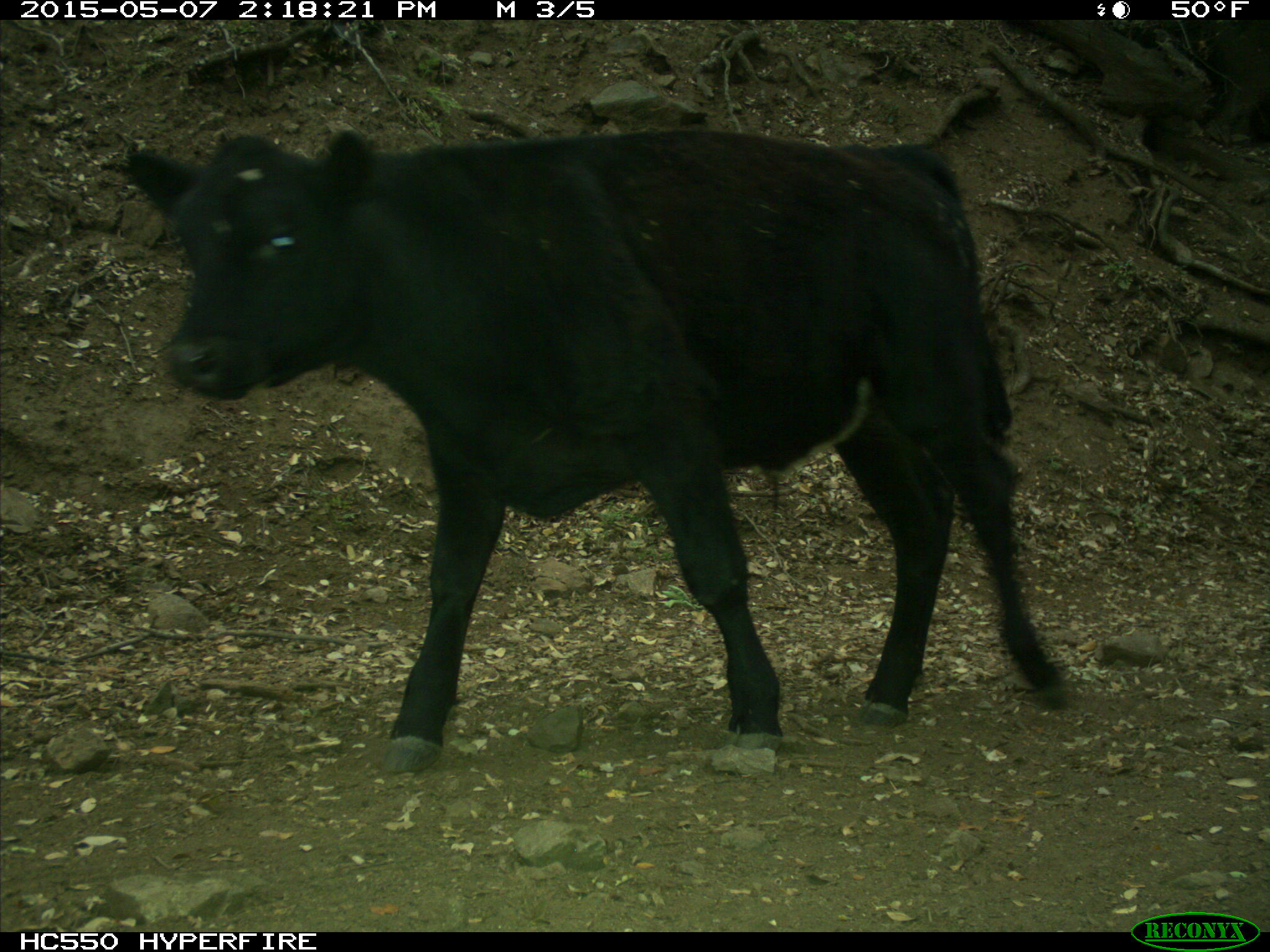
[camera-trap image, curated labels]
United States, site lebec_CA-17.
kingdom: Animalia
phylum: Chordata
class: Mammalia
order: Artiodactyla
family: Bovidae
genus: Bos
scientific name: Bos taurus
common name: domestic cow